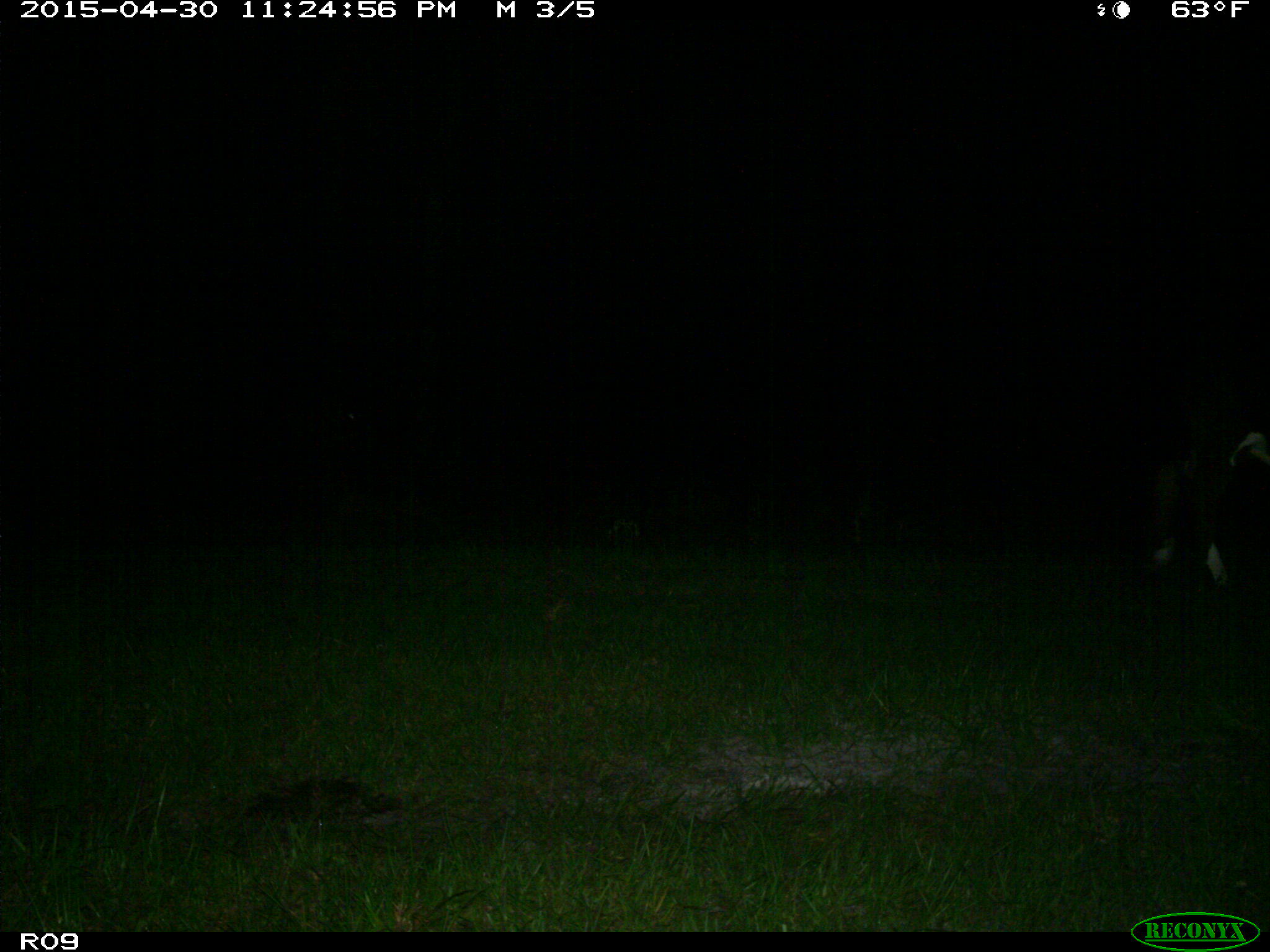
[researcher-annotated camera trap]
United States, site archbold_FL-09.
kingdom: Animalia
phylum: Chordata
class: Mammalia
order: Artiodactyla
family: Bovidae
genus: Bos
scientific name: Bos taurus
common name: domestic cow